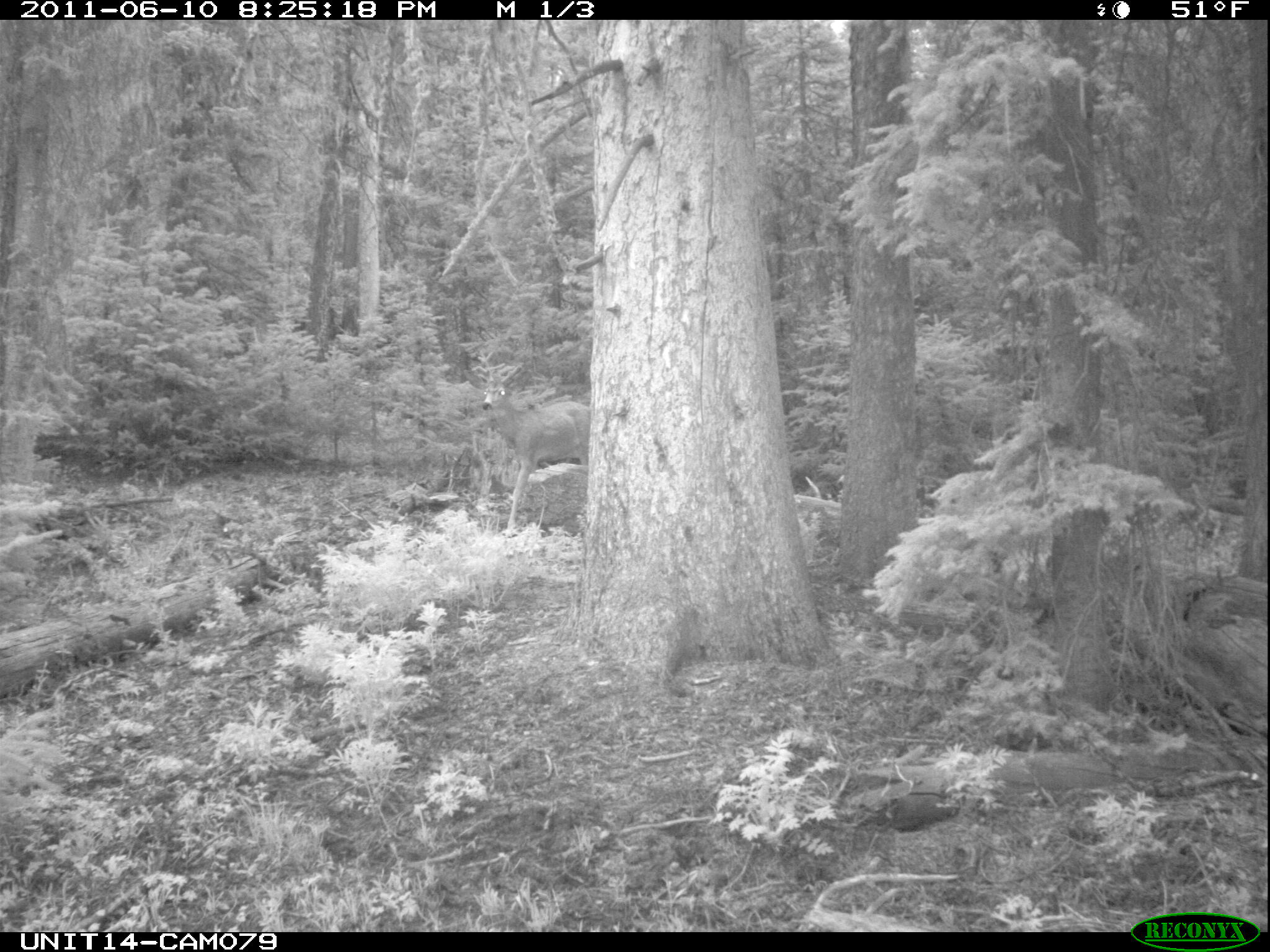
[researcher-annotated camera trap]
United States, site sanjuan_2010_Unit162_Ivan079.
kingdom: Animalia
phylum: Chordata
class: Mammalia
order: Artiodactyla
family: Cervidae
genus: Odocoileus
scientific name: Odocoileus hemionus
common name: mule deer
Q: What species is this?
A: Odocoileus hemionus (mule deer).